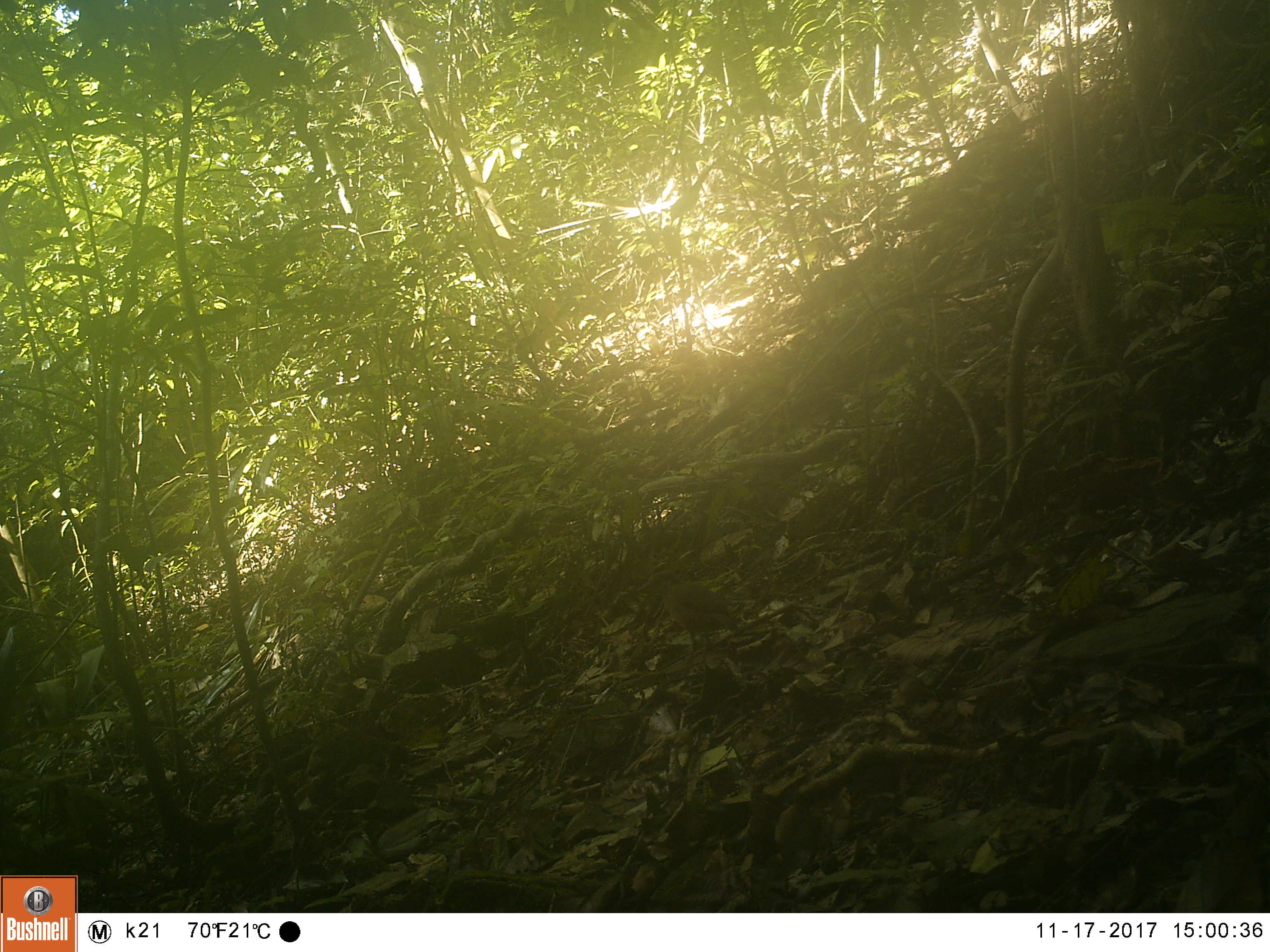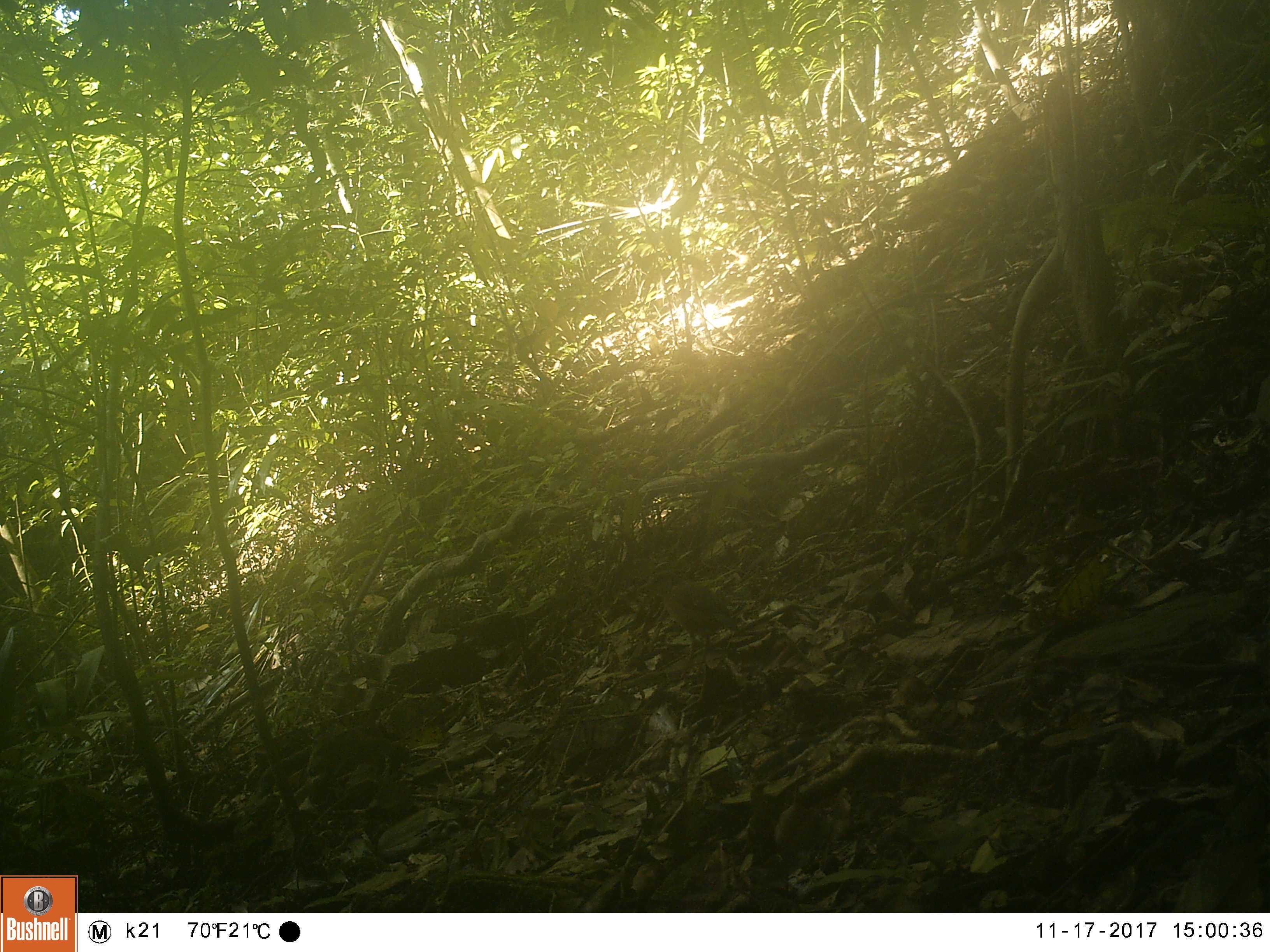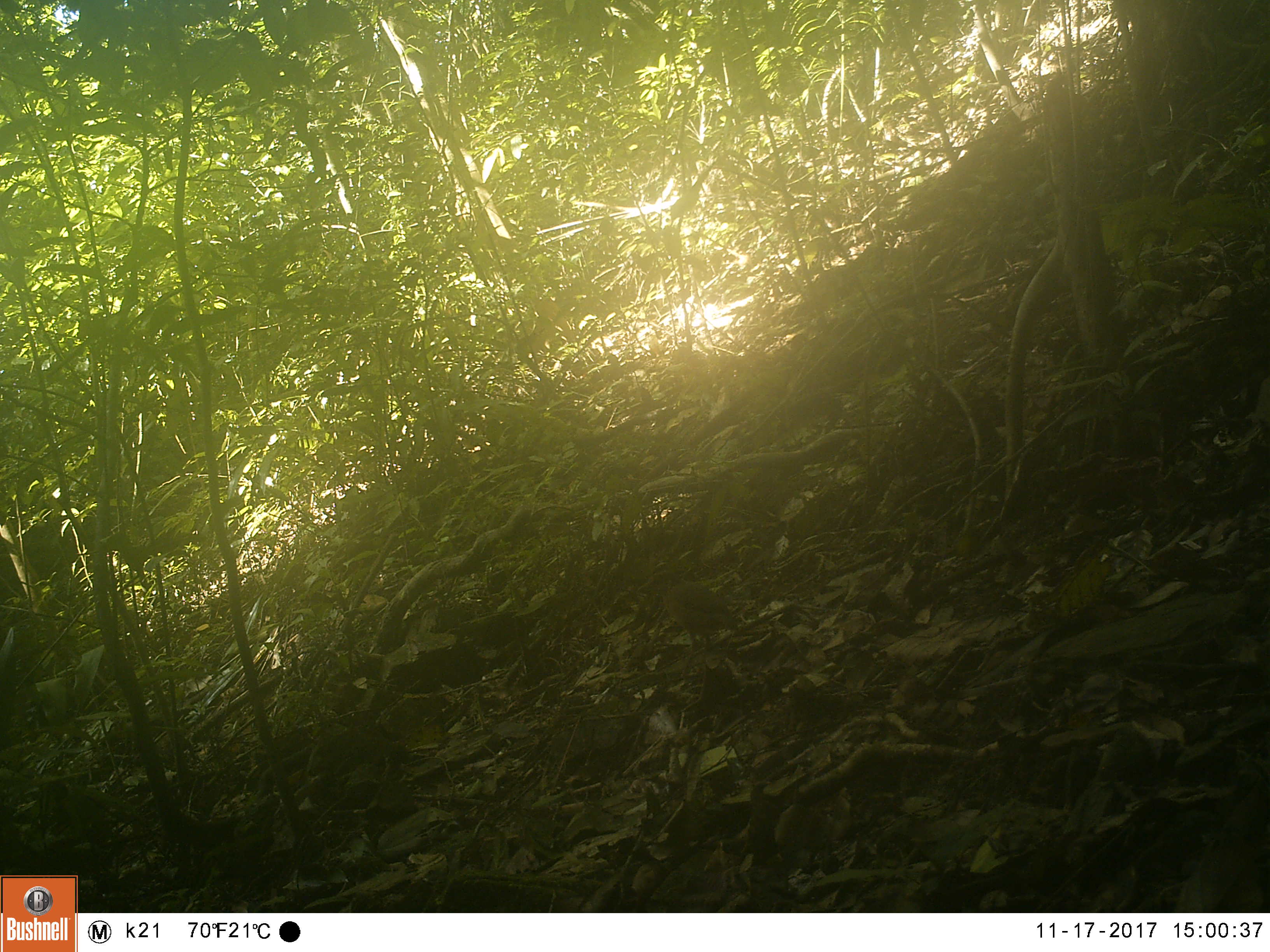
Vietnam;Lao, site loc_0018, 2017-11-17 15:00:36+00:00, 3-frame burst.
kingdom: Animalia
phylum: Chordata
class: Aves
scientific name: Aves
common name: bird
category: unidentified bird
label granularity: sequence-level